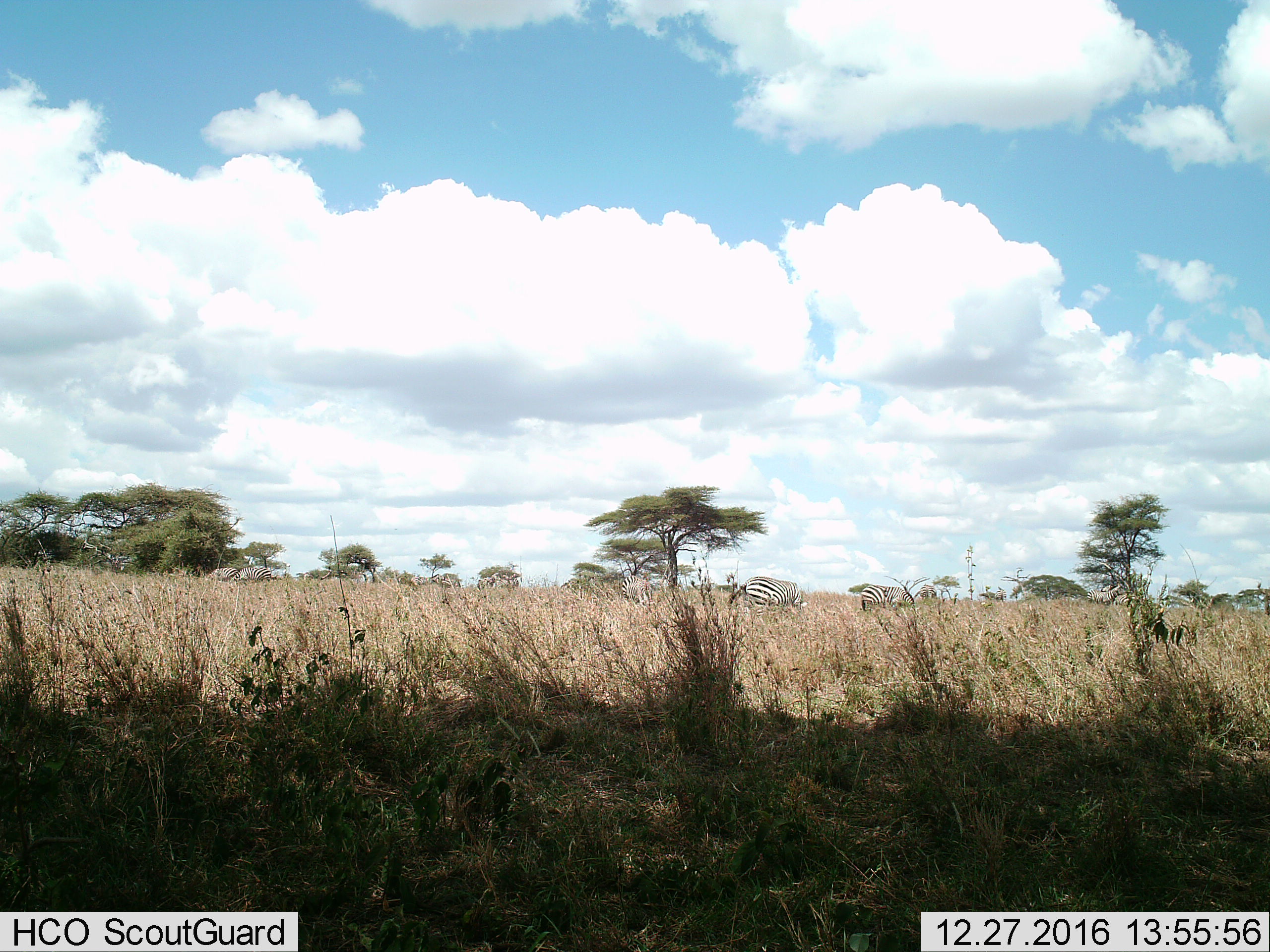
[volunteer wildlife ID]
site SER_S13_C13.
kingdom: Animalia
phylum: Chordata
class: Mammalia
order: Perissodactyla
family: Equidae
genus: Equus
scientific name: Equus quagga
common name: plains zebra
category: zebraplains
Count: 7.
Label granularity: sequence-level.